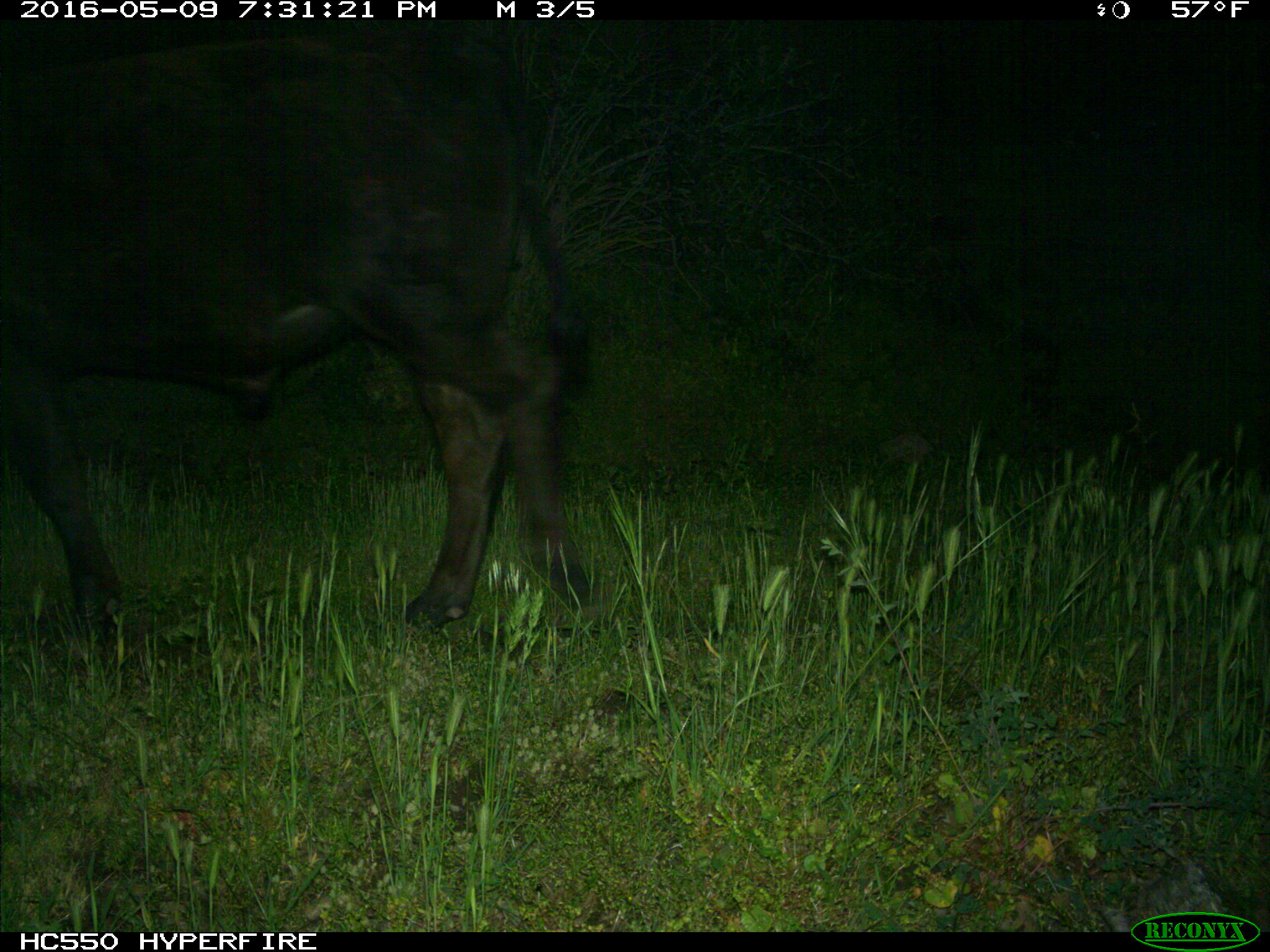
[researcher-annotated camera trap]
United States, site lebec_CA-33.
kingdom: Animalia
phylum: Chordata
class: Mammalia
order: Artiodactyla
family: Bovidae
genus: Bos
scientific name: Bos taurus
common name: domestic cow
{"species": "Bos taurus (domestic cow)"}